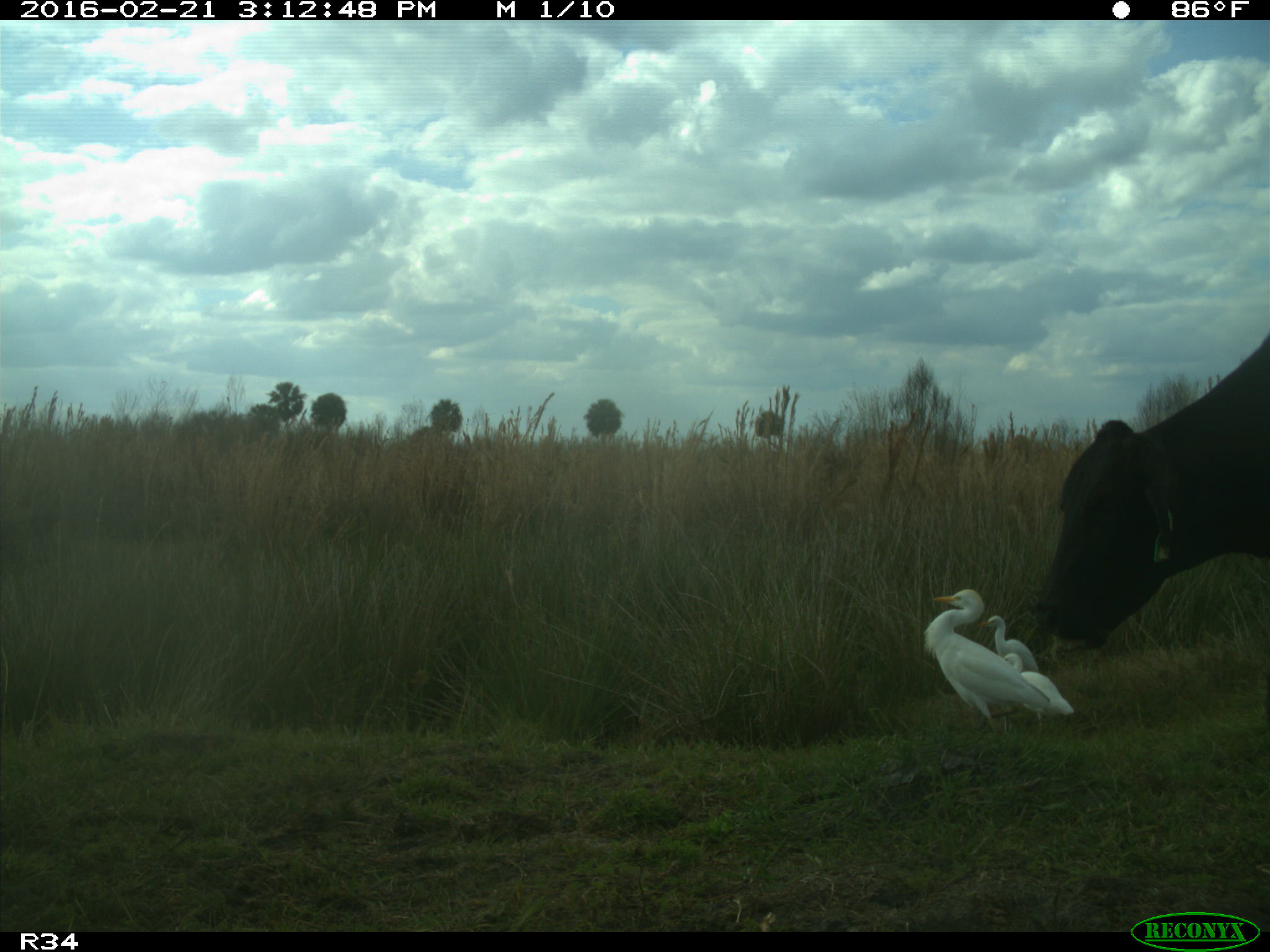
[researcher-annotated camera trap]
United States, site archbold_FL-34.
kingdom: Animalia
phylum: Chordata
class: Mammalia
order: Artiodactyla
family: Bovidae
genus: Bos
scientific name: Bos taurus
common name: domestic cow